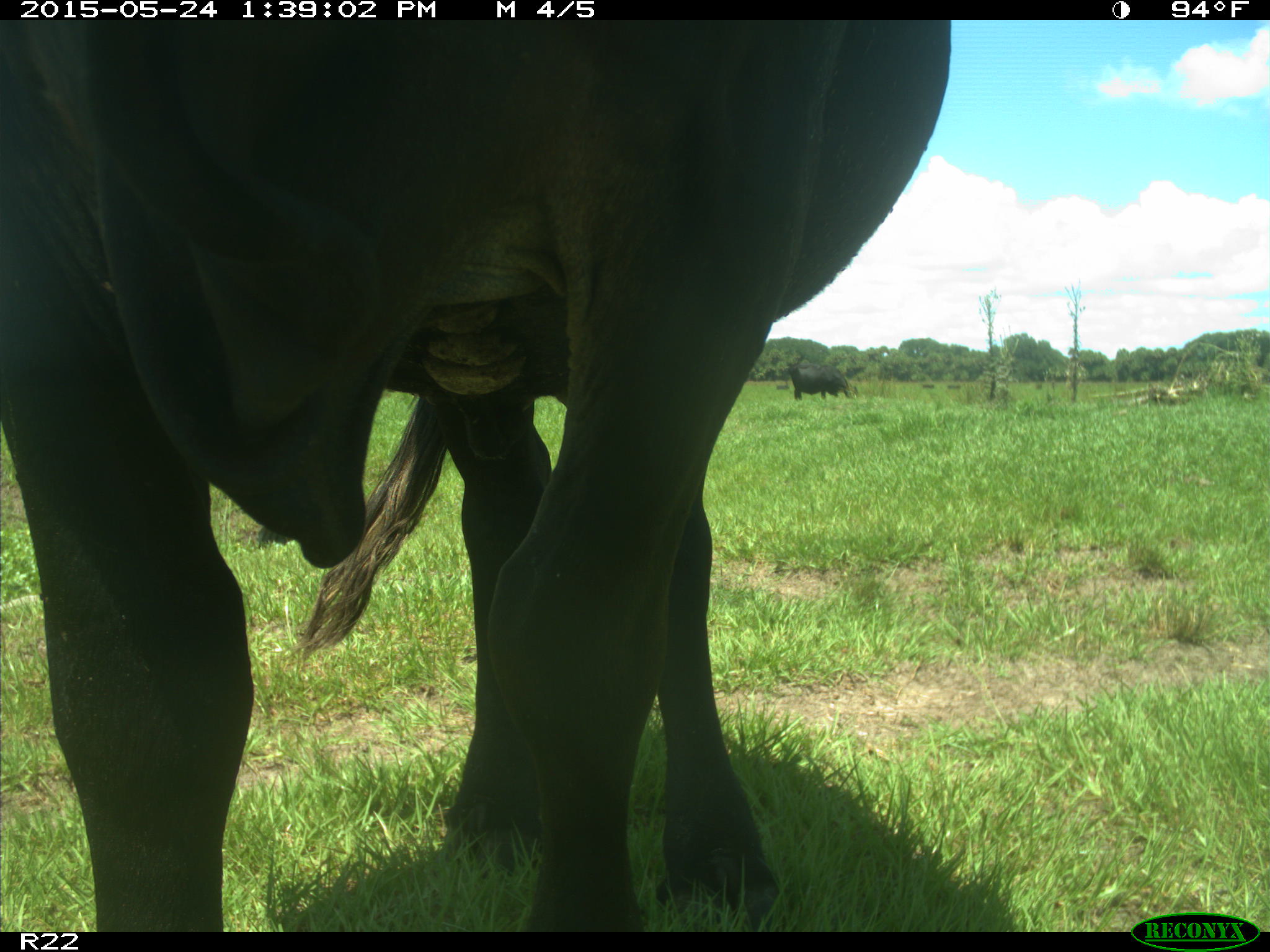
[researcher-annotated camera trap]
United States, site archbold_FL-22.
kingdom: Animalia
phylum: Chordata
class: Mammalia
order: Artiodactyla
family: Bovidae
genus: Bos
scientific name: Bos taurus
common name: domestic cow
Bos taurus (domestic cow).